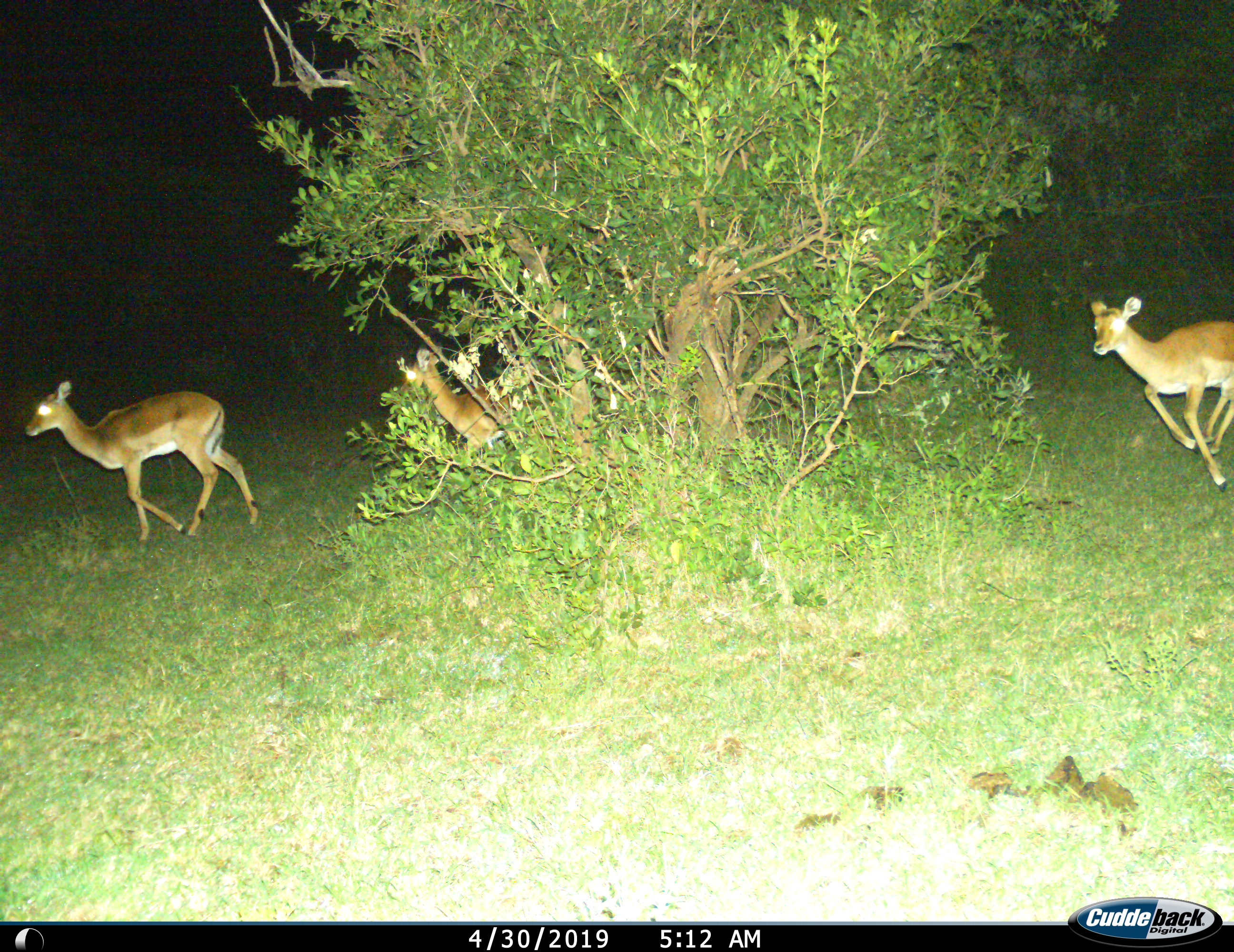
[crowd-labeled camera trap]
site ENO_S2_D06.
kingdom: Animalia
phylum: Chordata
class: Mammalia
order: Artiodactyla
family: Bovidae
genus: Aepyceros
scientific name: Aepyceros melampus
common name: impala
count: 3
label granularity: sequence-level